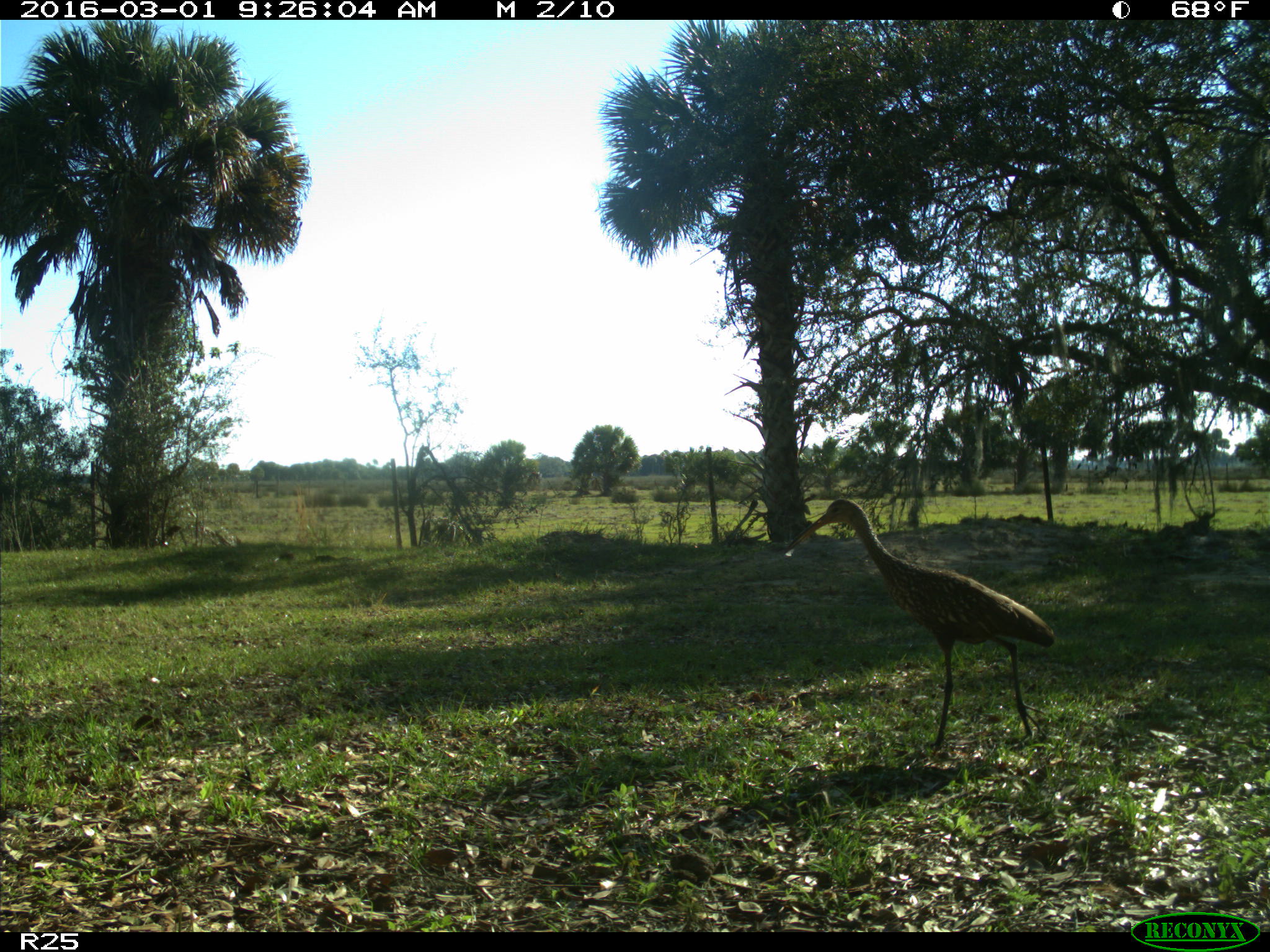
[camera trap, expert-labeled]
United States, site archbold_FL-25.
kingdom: Animalia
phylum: Chordata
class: Aves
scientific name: Aves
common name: birds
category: unidentified bird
Unidentified bird (birds) (Aves).